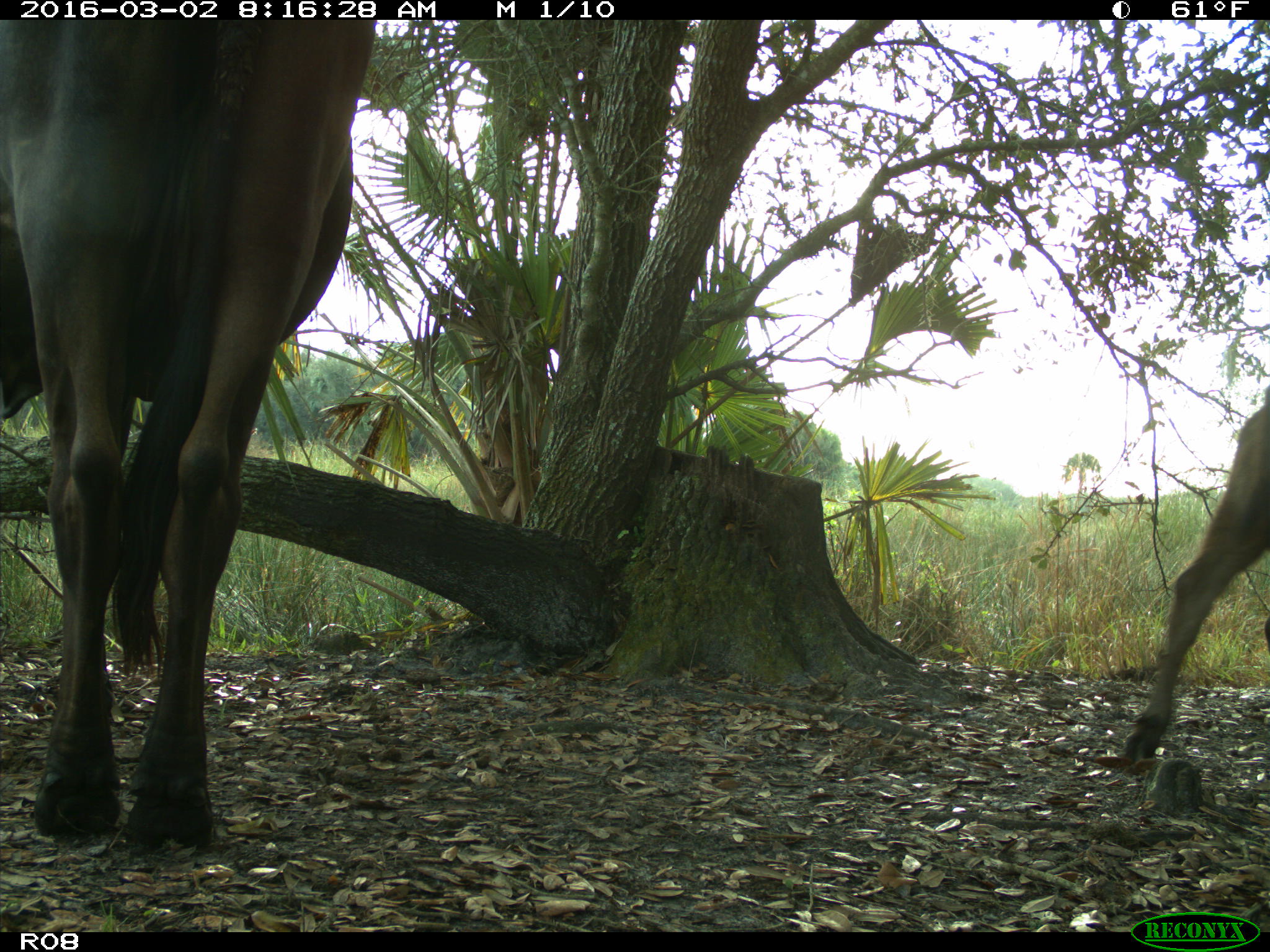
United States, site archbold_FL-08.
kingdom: Animalia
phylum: Chordata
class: Mammalia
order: Artiodactyla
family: Bovidae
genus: Bos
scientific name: Bos taurus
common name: domestic cow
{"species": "Bos taurus (domestic cow)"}